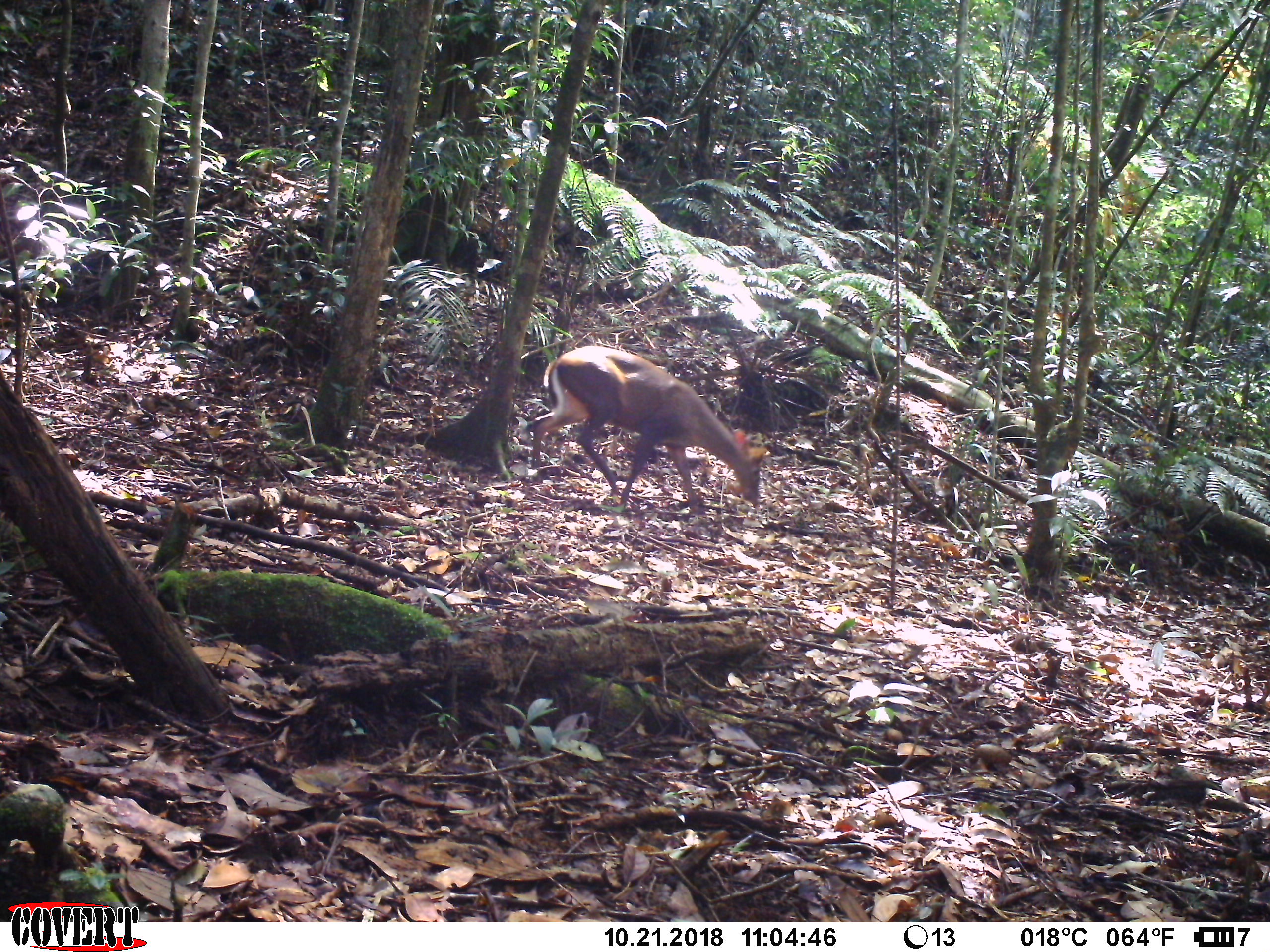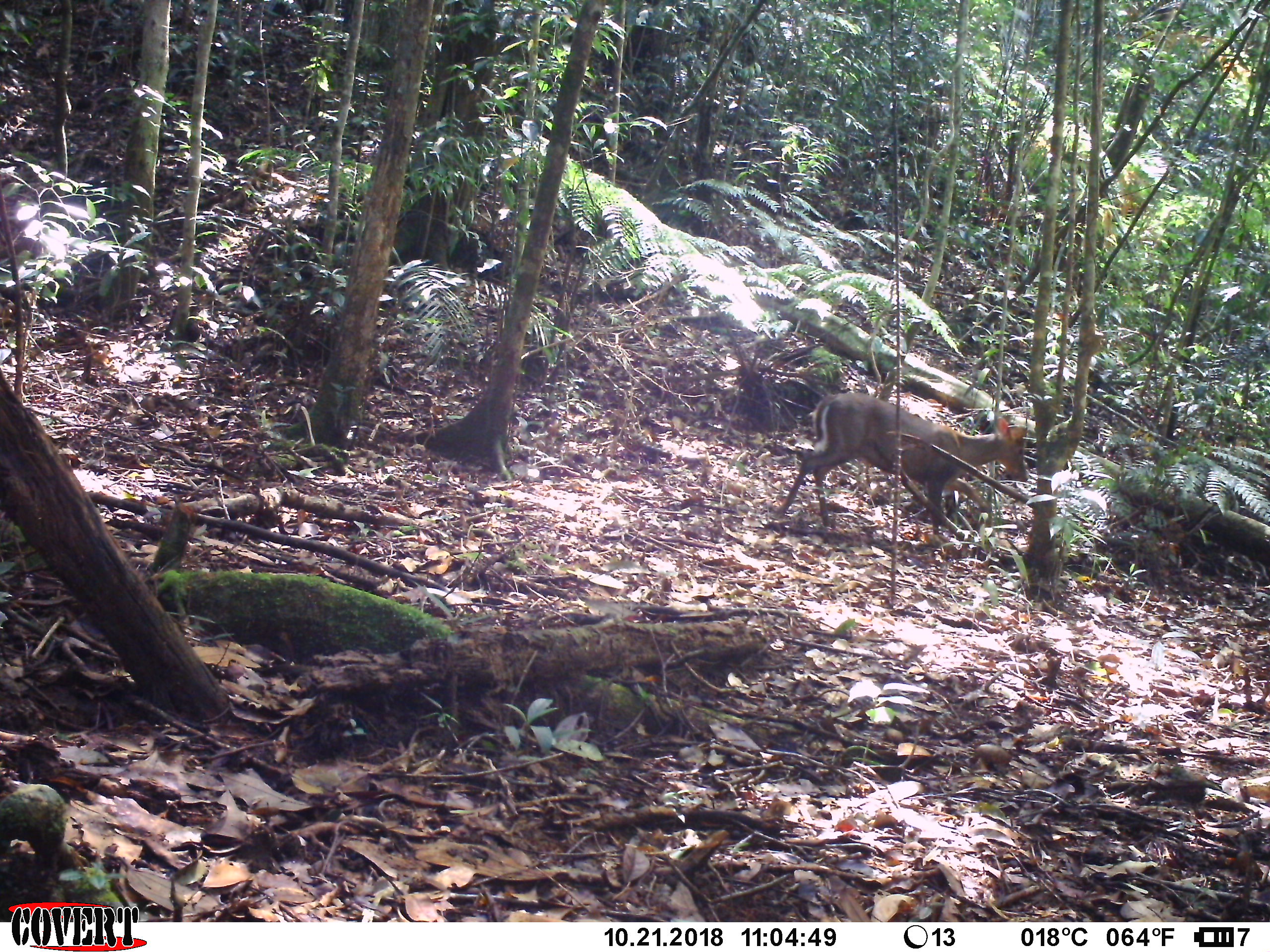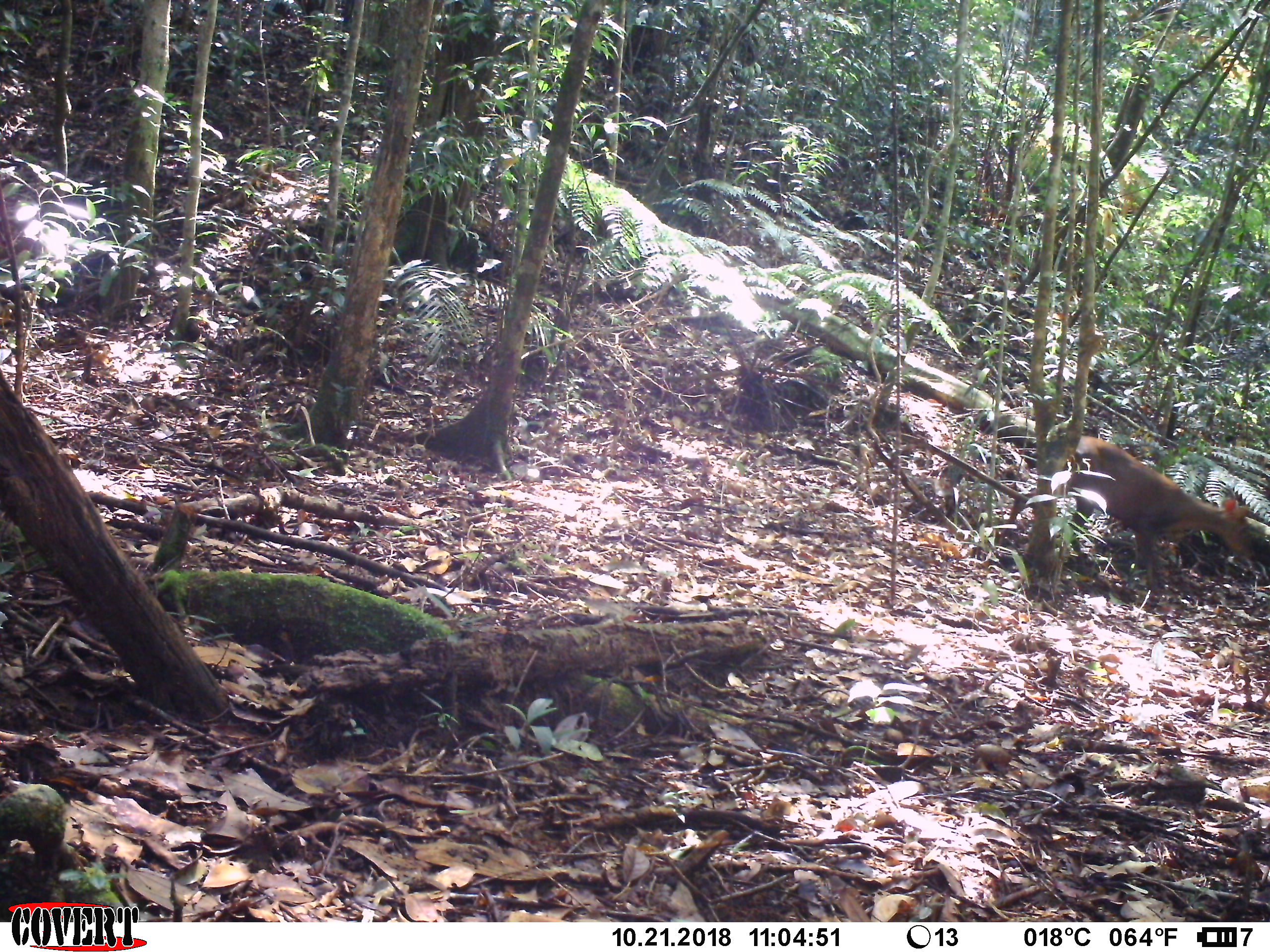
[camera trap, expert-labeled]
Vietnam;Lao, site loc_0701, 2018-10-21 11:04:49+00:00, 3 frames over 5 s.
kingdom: Animalia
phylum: Chordata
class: Mammalia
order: Artiodactyla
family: Cervidae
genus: Muntiacus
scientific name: Muntiacus rooseveltorum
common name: roosevelt's muntjac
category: roosevelts muntjac group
Roosevelts muntjac group (roosevelt's muntjac) (Muntiacus rooseveltorum). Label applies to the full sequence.